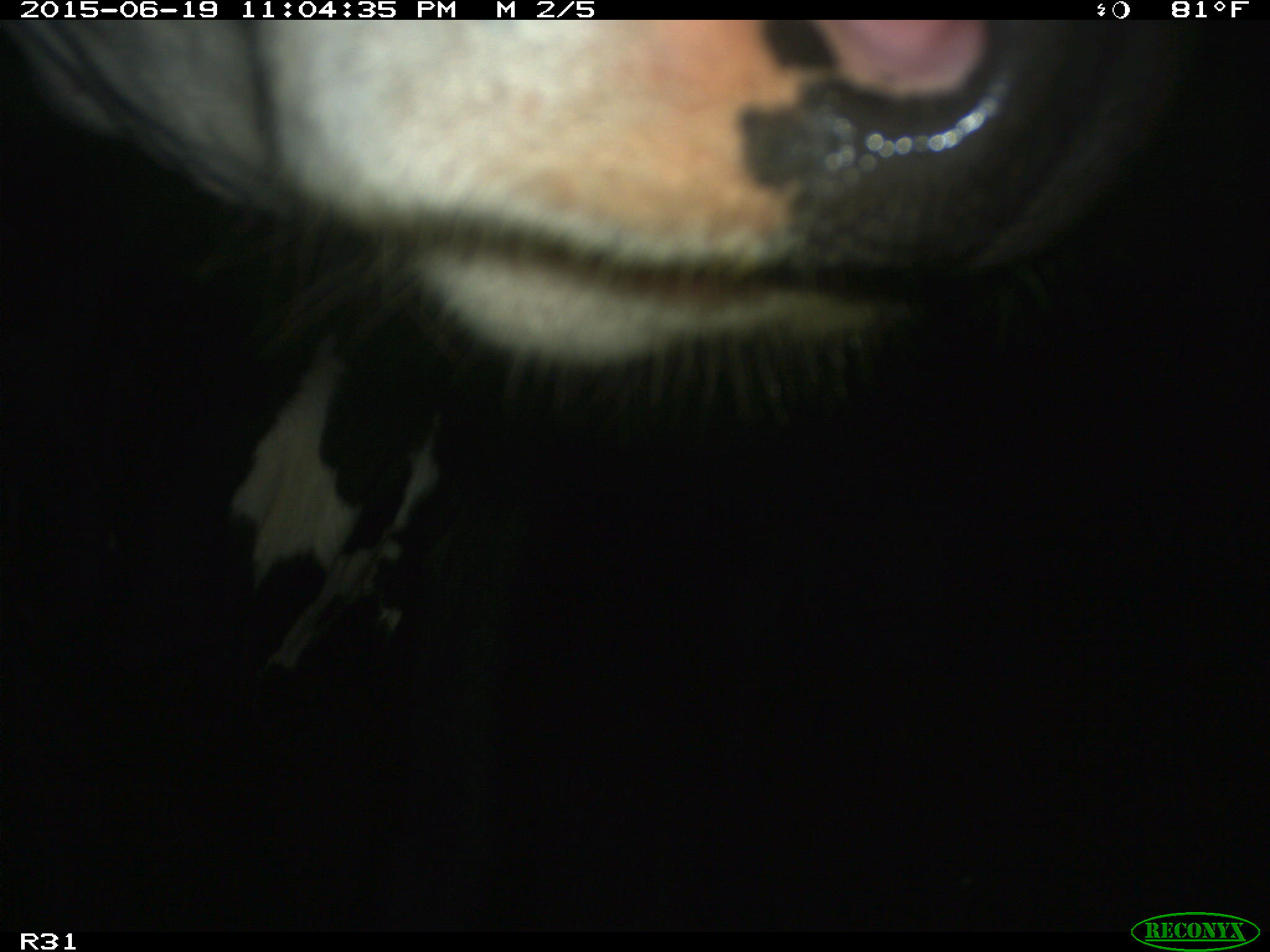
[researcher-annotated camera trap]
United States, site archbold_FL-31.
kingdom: Animalia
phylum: Chordata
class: Mammalia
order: Artiodactyla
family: Bovidae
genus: Bos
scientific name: Bos taurus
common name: domestic cow